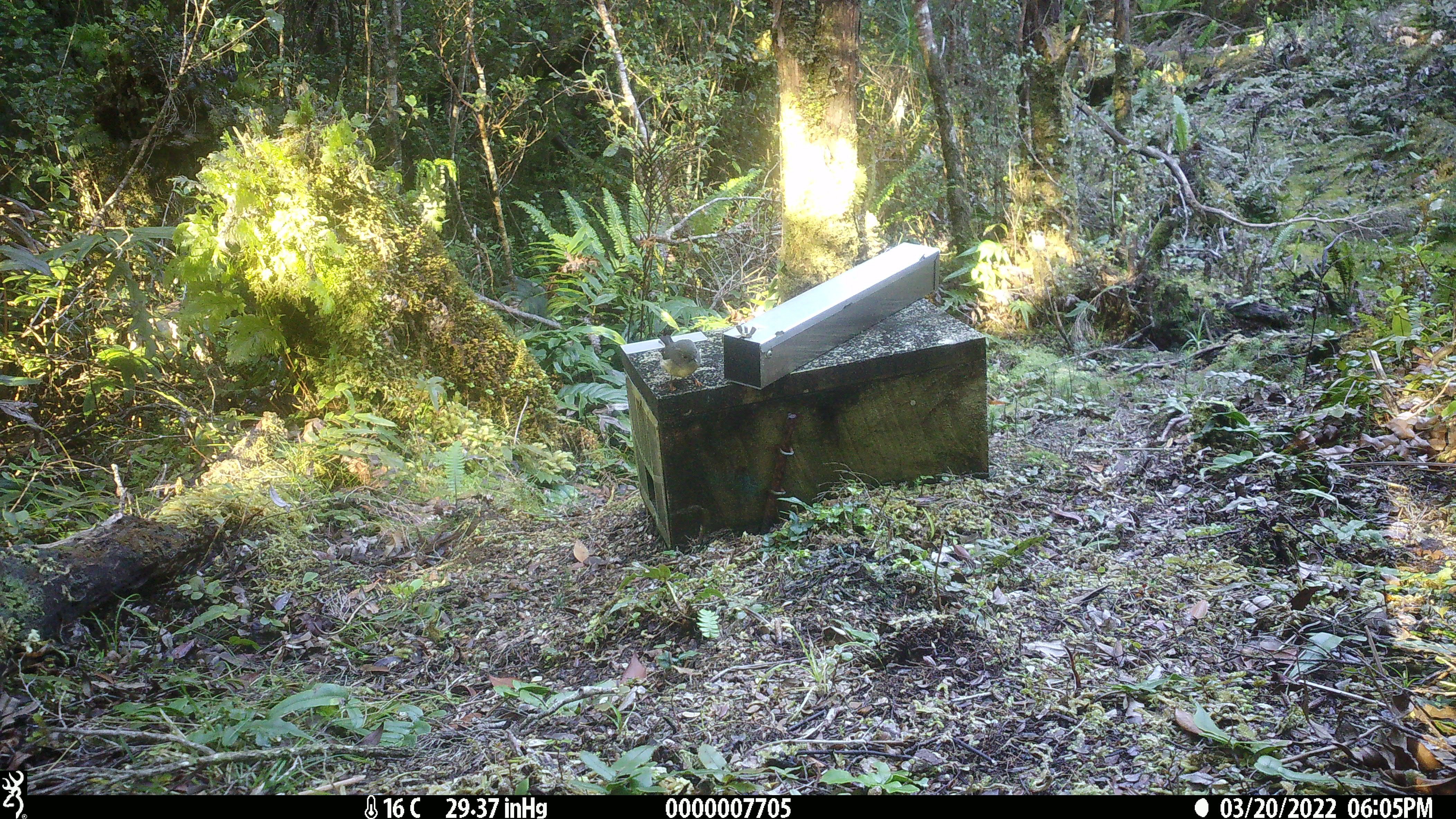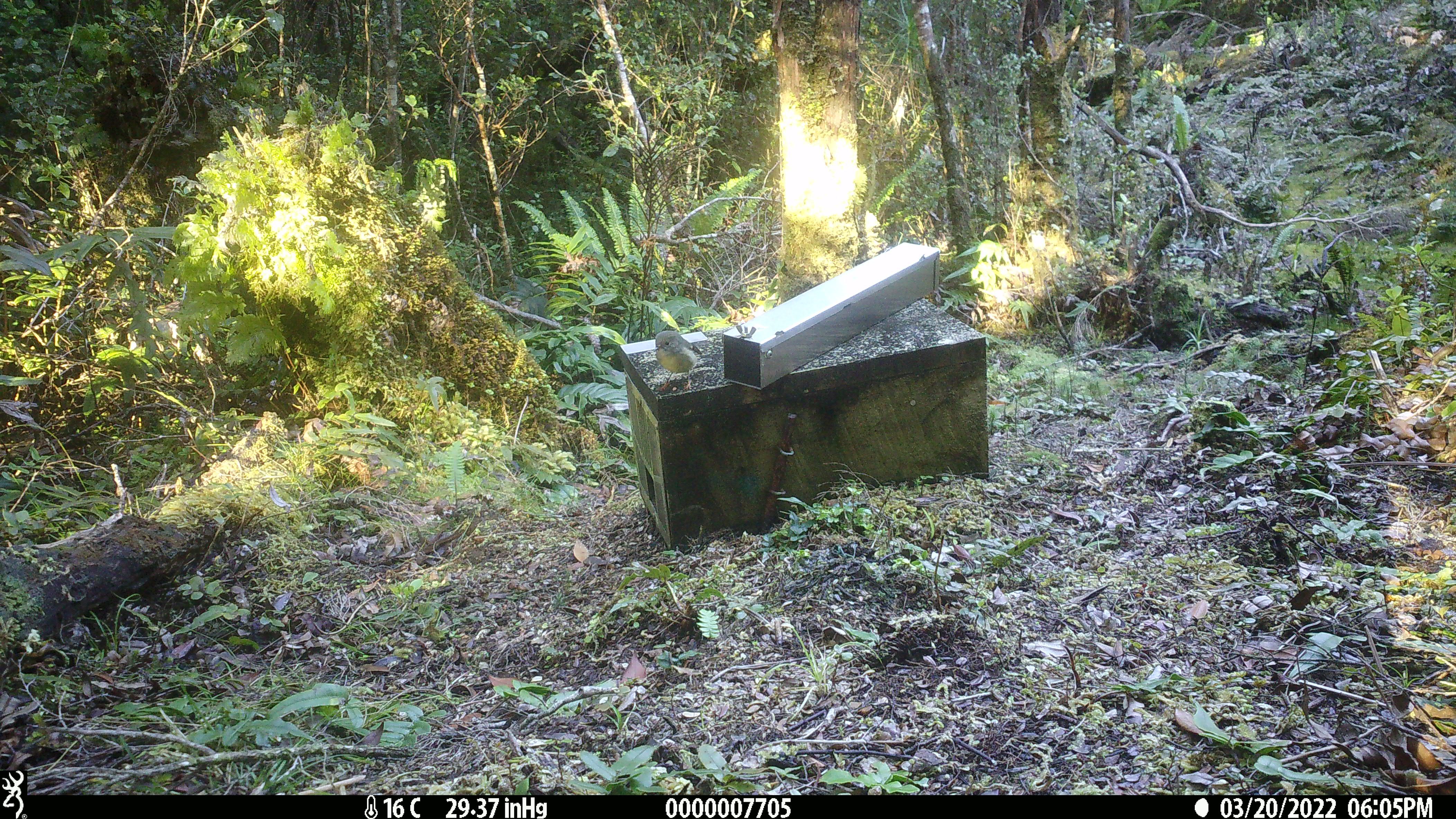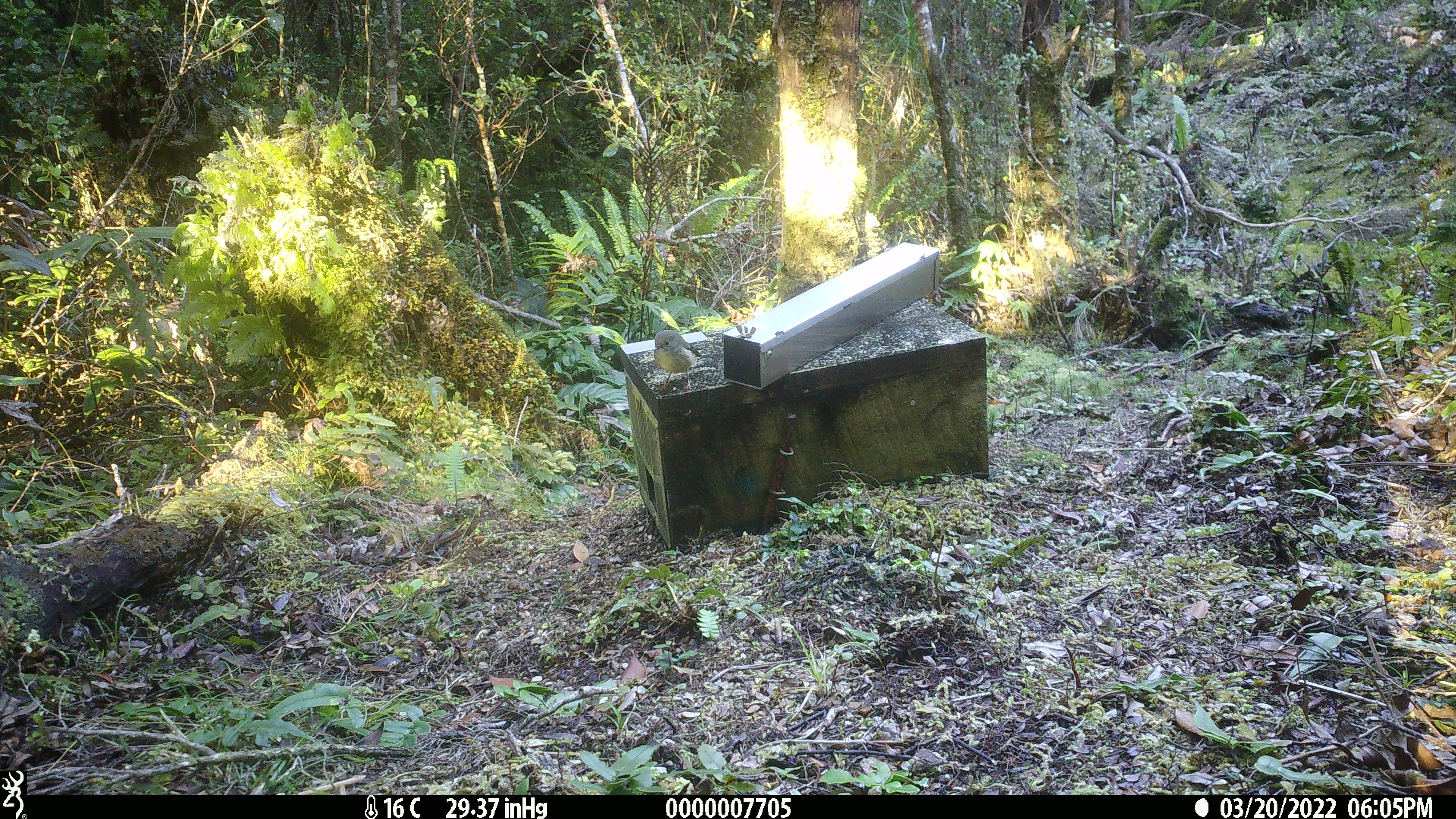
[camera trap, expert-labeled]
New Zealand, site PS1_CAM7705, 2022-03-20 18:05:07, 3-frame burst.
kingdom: Animalia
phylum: Chordata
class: Aves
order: Passeriformes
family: Petroicidae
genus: Petroica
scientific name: Petroica macrocephala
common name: tomtit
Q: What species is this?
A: Tomtit (Petroica macrocephala).